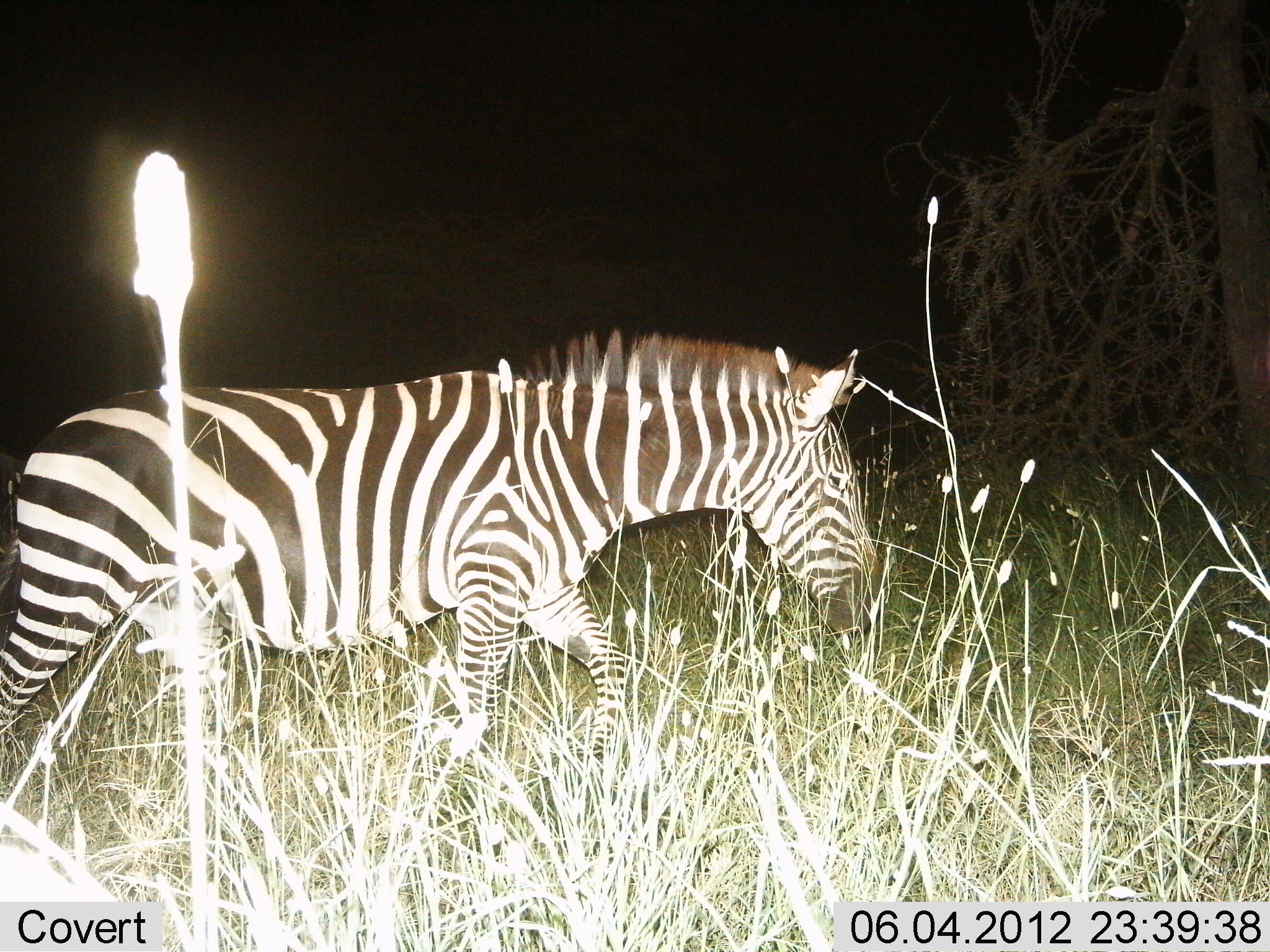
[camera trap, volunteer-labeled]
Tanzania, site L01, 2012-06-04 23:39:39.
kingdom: Animalia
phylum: Chordata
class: Mammalia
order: Perissodactyla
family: Equidae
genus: Equus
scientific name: Equus quagga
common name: plains zebra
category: zebra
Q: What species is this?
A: Zebra (plains zebra) (Equus quagga).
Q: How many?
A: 1.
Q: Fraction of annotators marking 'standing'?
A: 0%.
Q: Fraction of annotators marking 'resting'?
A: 0%.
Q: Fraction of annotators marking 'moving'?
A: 100%.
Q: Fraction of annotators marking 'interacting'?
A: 0%.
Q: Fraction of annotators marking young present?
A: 0%.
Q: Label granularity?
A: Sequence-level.